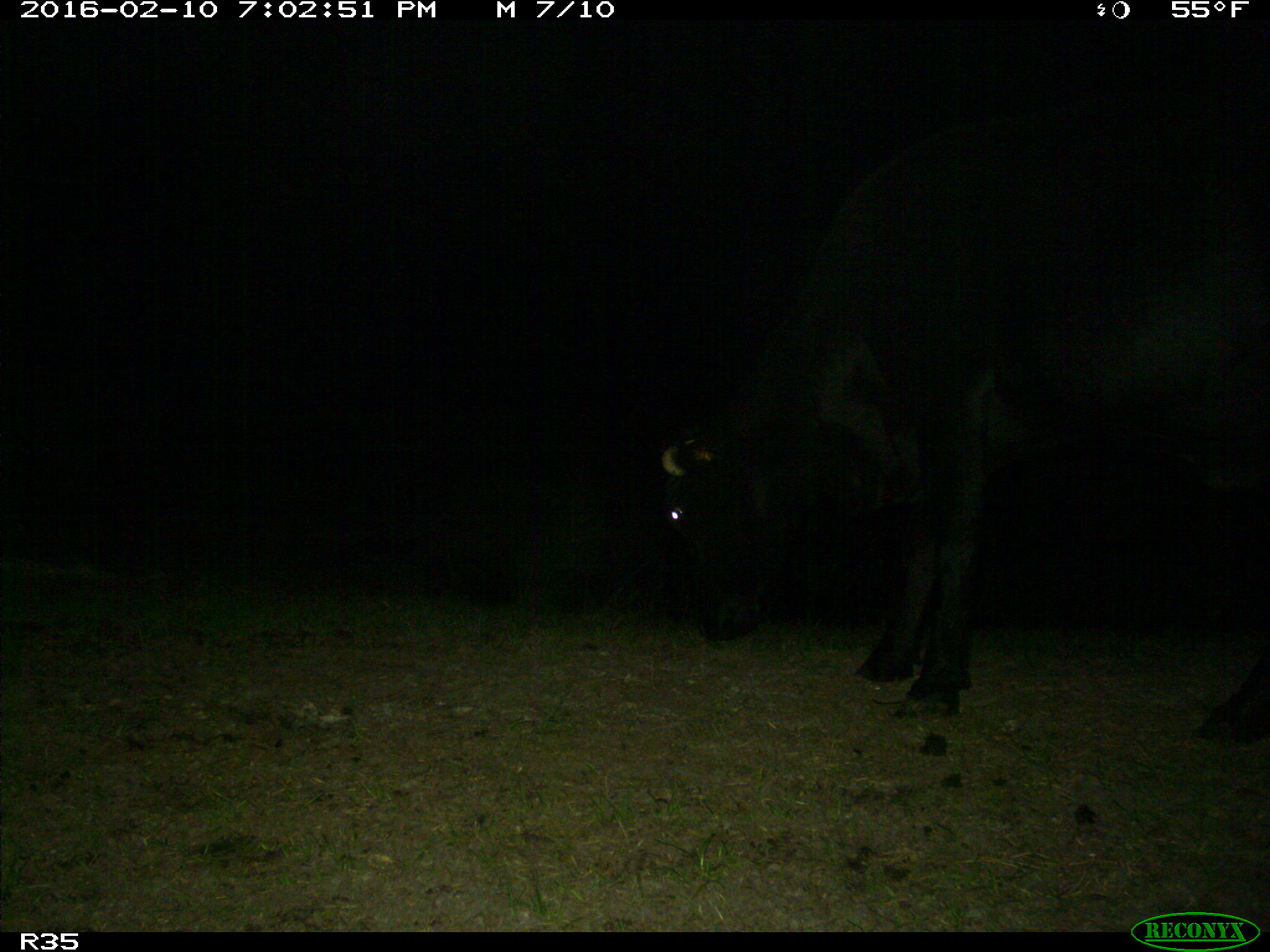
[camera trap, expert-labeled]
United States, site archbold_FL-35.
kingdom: Animalia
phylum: Chordata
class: Mammalia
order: Artiodactyla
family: Bovidae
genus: Bos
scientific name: Bos taurus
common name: domestic cow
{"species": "Bos taurus (domestic cow)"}